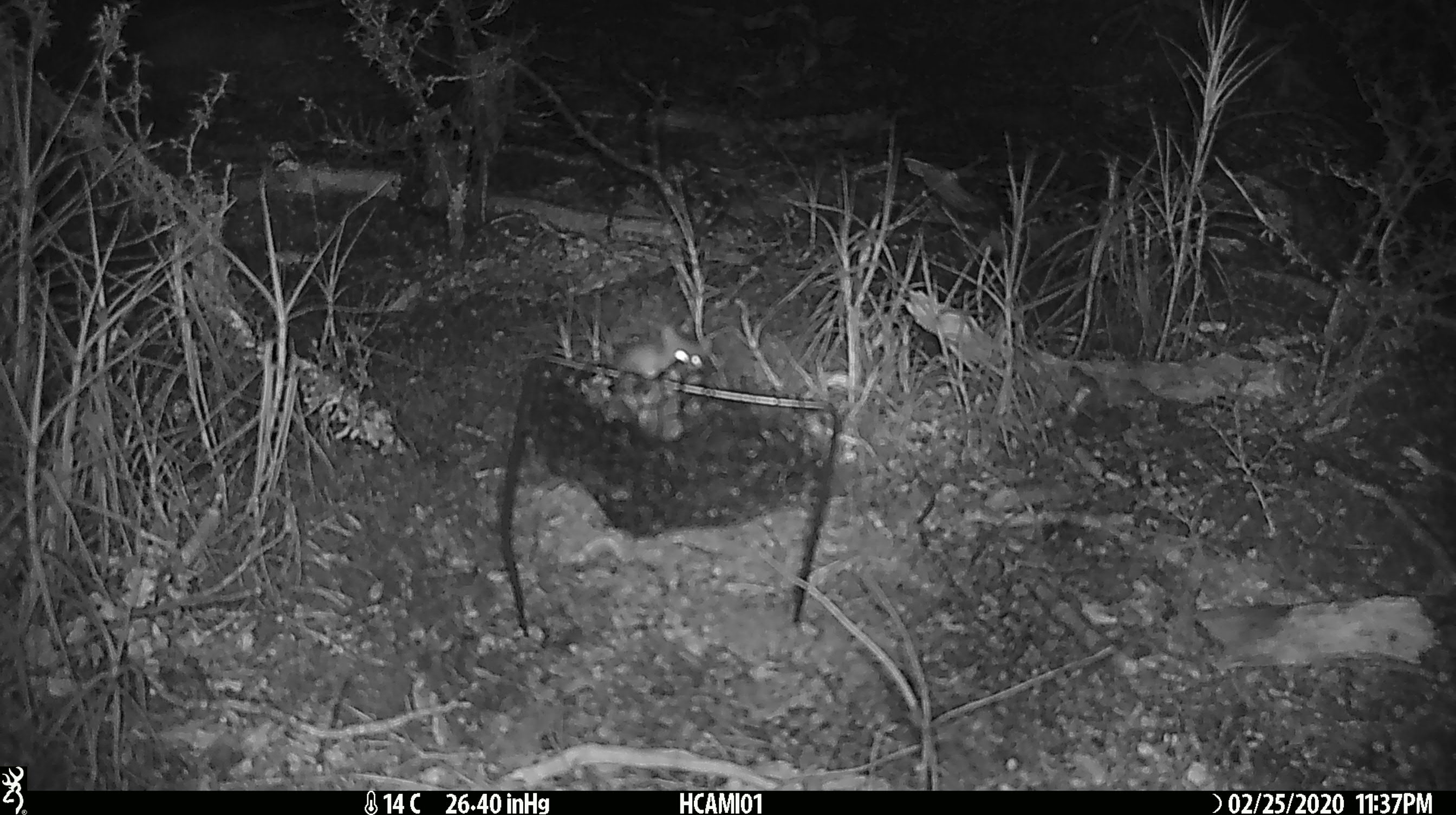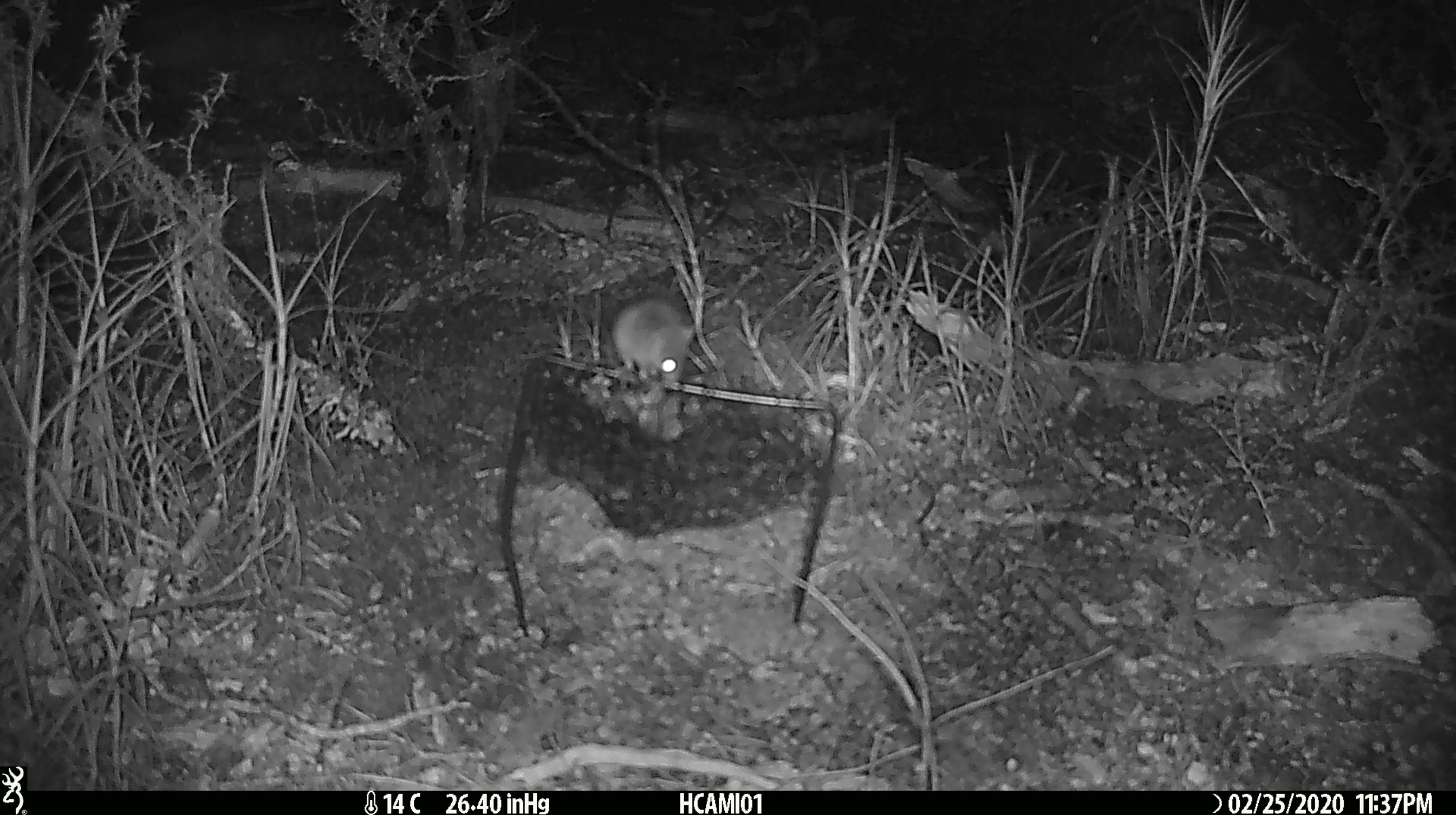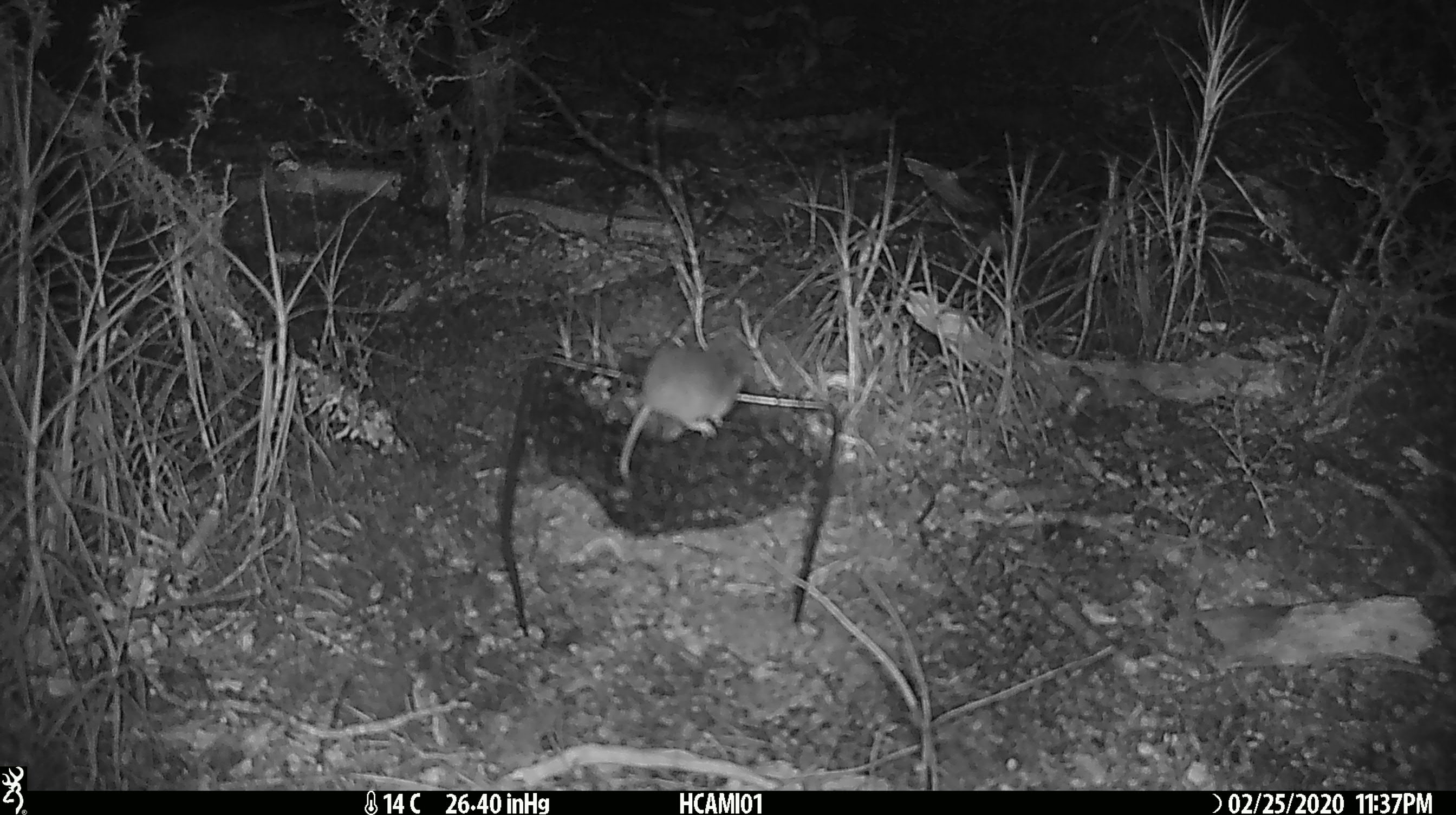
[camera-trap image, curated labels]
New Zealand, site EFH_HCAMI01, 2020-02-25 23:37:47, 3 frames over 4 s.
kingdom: Animalia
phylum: Chordata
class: Mammalia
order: Rodentia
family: Muridae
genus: Mus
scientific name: Mus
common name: mouse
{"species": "mouse (Mus)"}